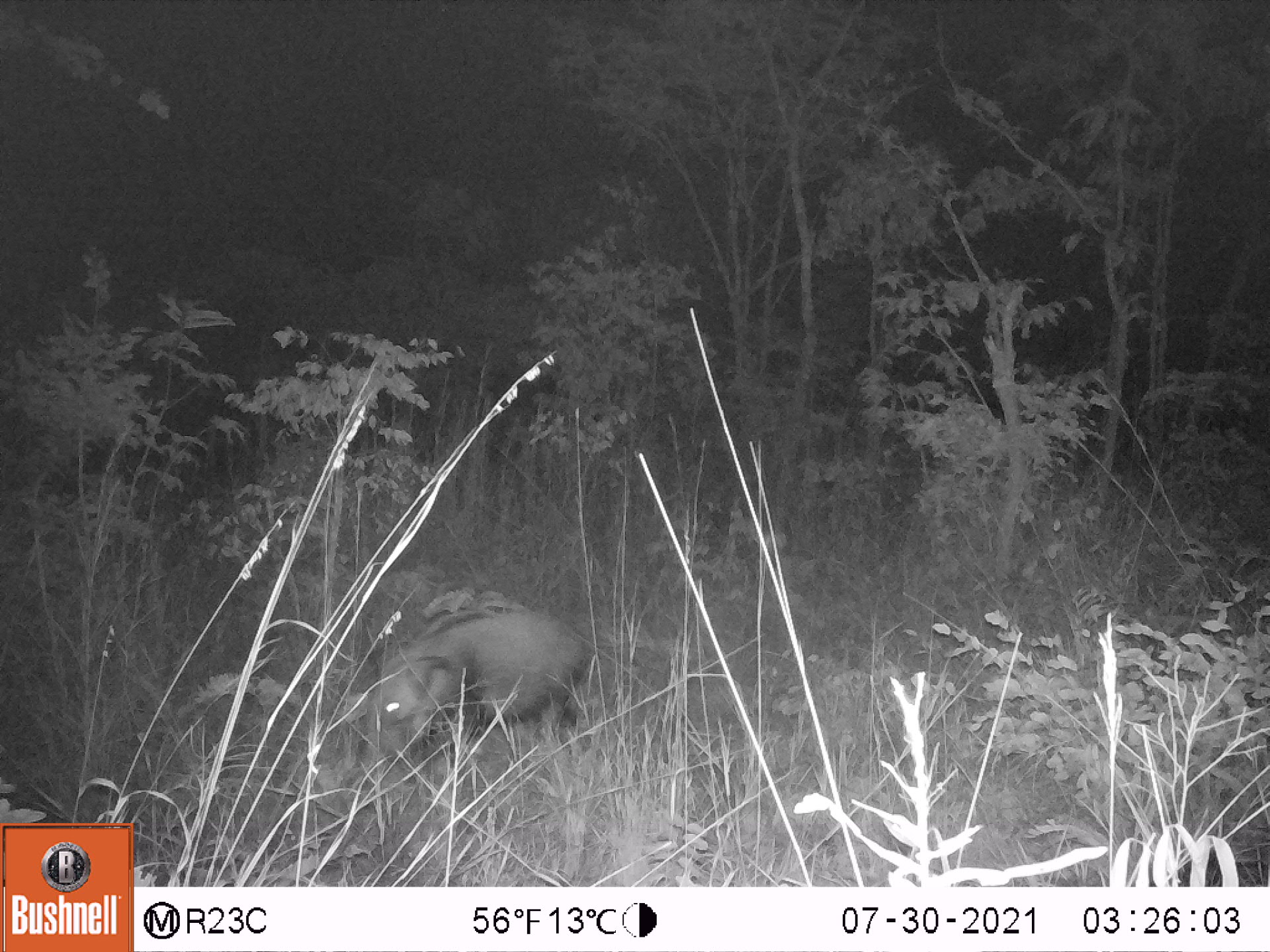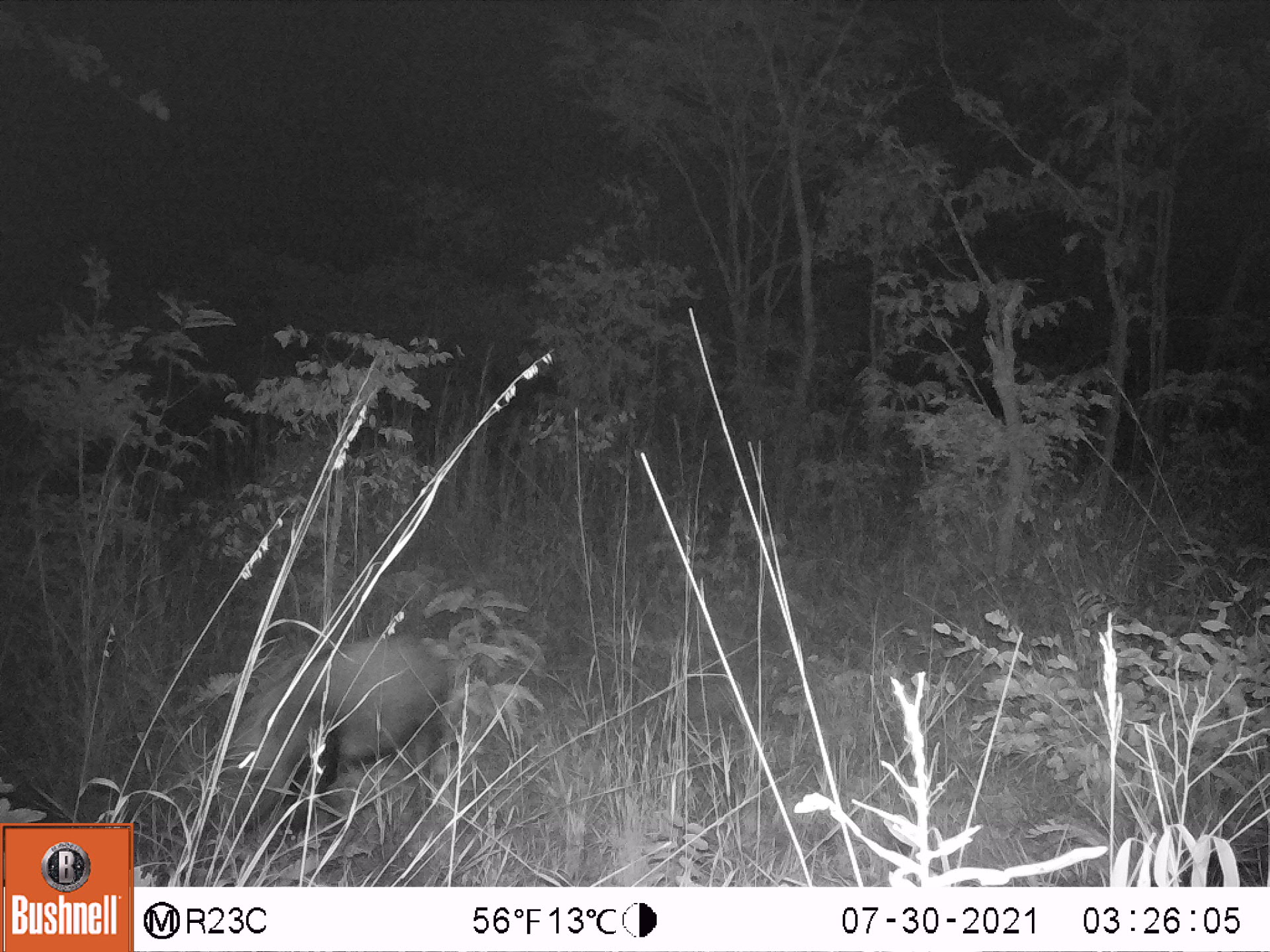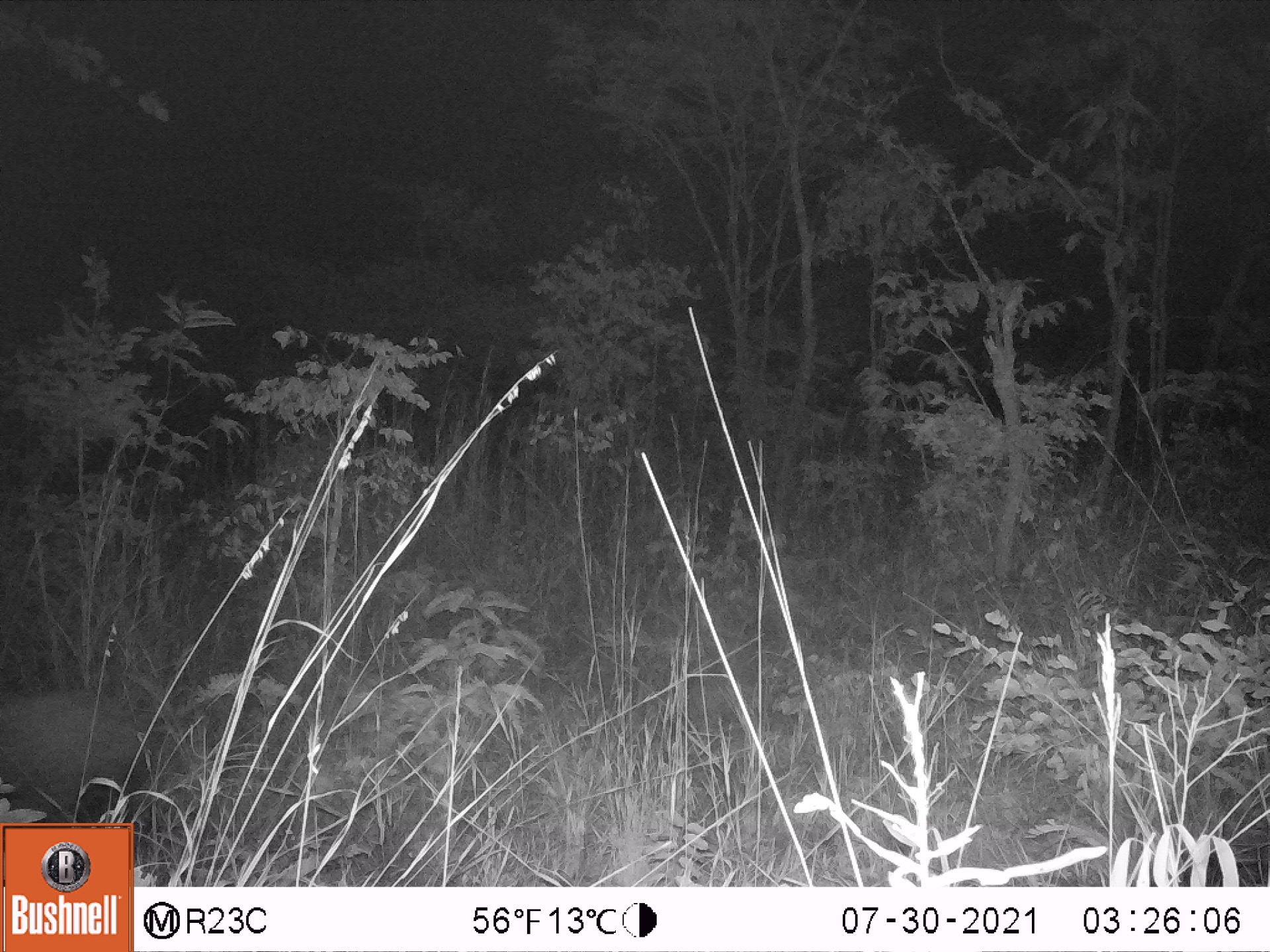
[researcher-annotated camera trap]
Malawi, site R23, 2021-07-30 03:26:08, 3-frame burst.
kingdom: Animalia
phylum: Chordata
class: Mammalia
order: Artiodactyla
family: Suidae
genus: Potamochoerus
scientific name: Potamochoerus larvatus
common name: bushpig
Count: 1.